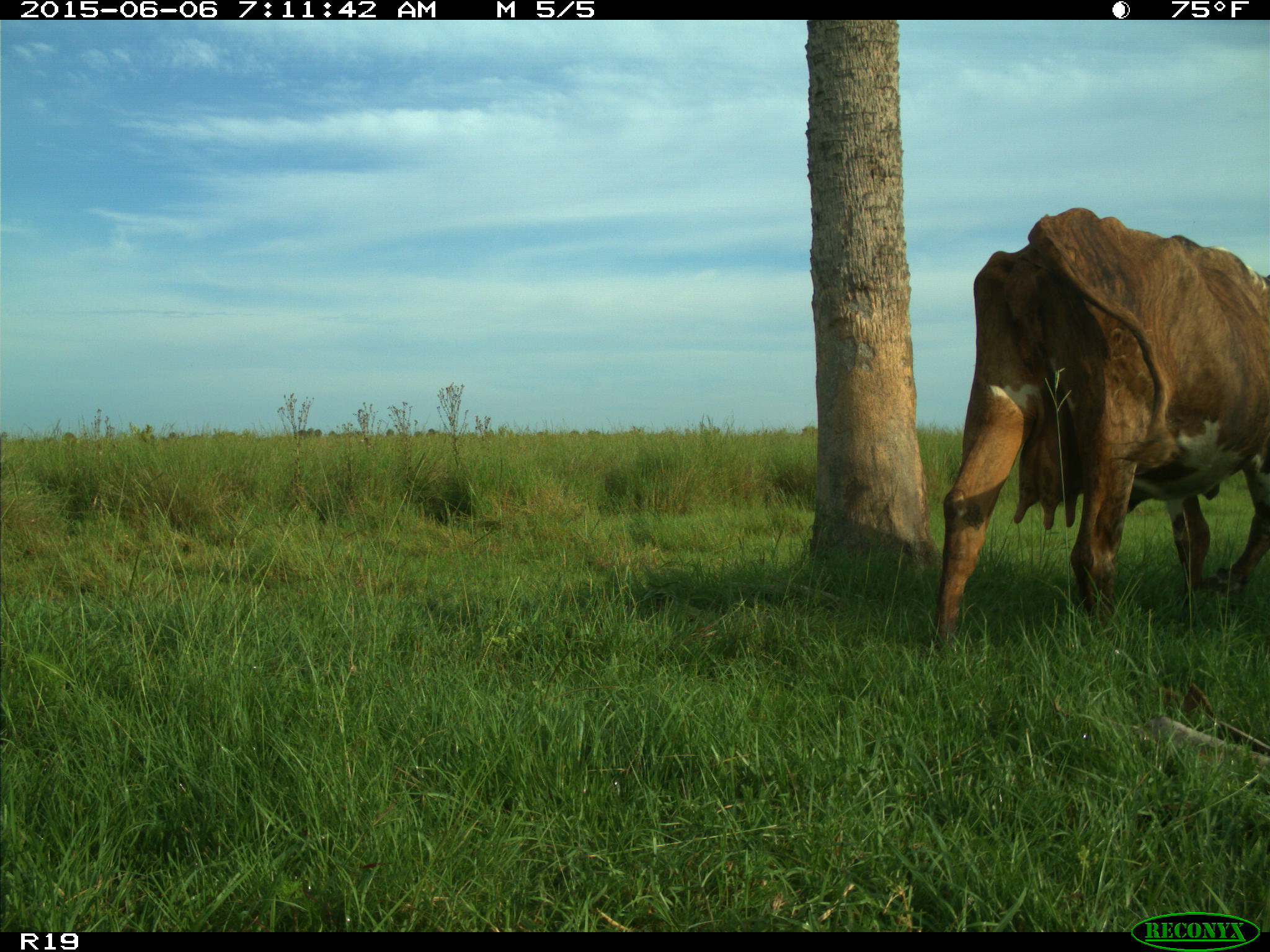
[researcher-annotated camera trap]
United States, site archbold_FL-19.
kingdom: Animalia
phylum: Chordata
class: Mammalia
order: Artiodactyla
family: Bovidae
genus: Bos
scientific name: Bos taurus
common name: domestic cow